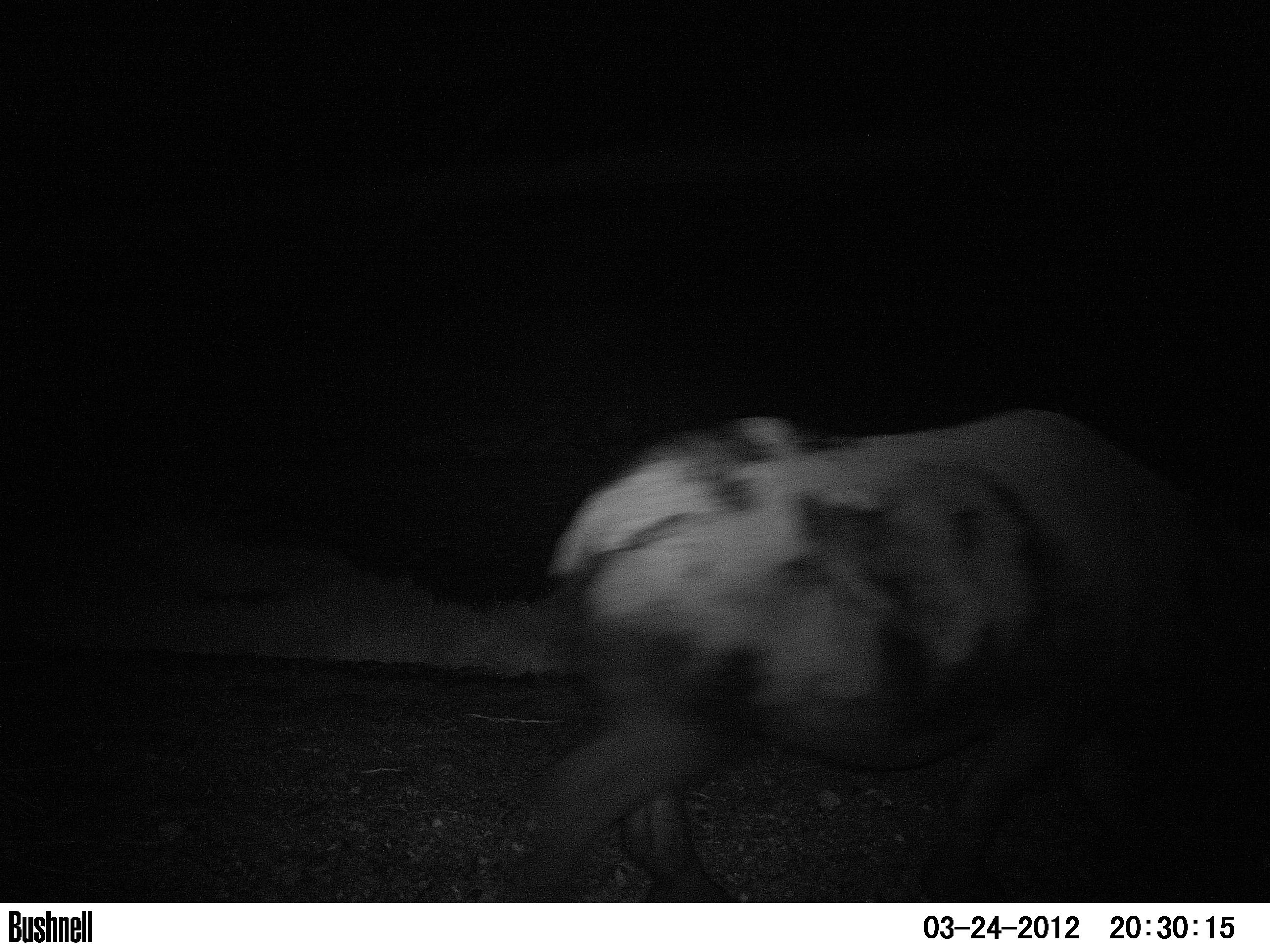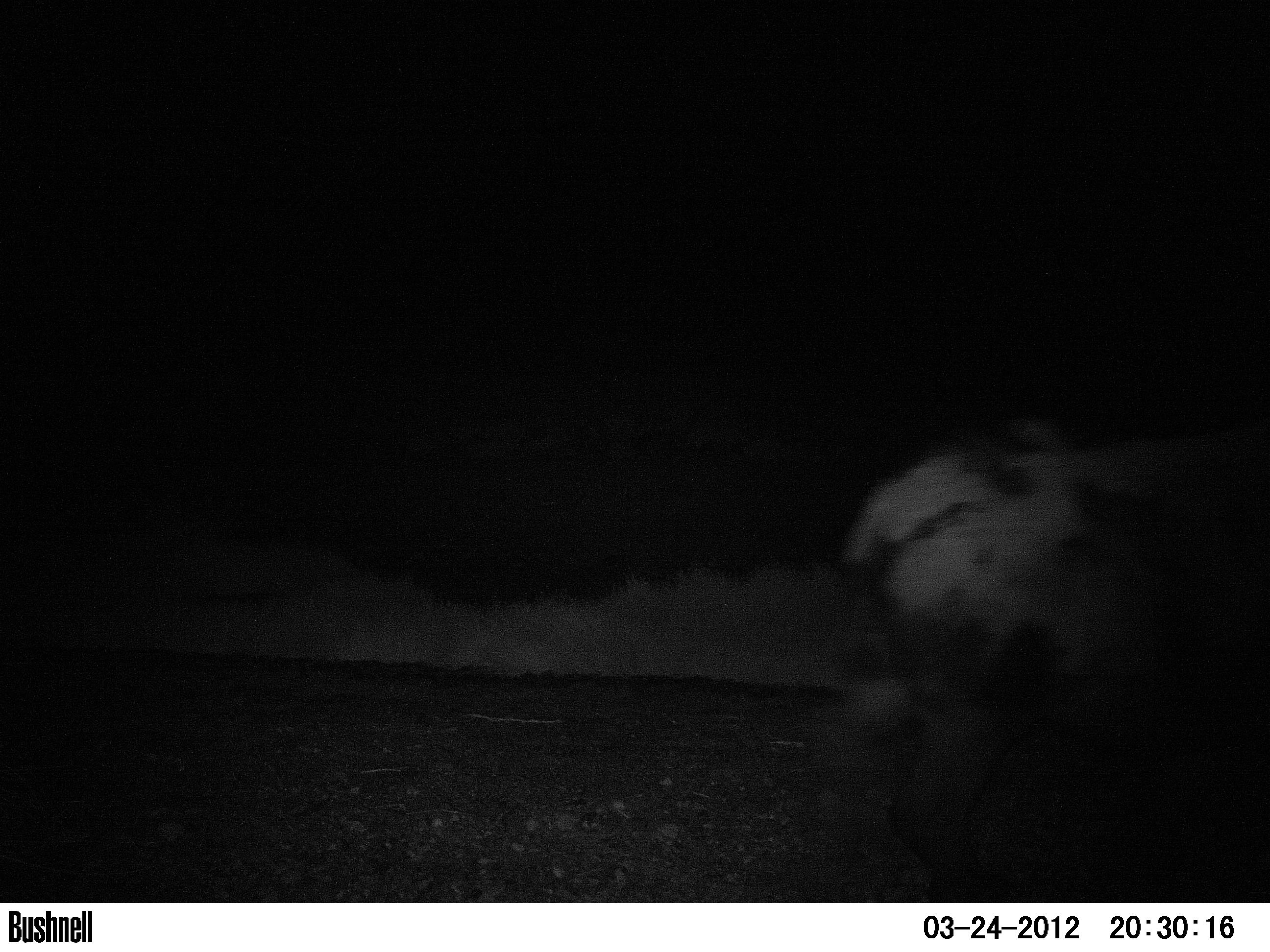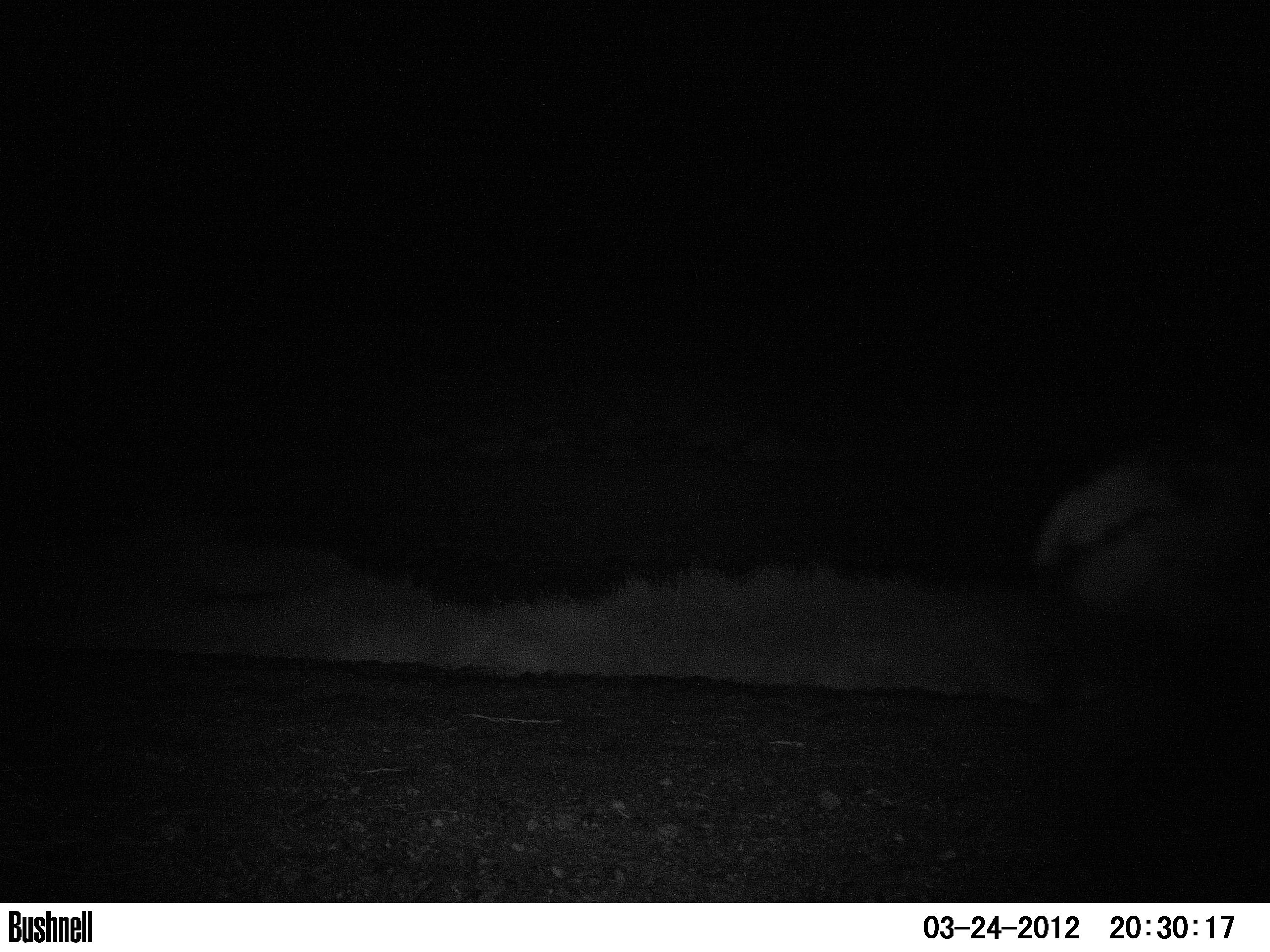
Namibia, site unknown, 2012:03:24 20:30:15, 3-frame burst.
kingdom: Animalia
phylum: Chordata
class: Mammalia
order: Perissodactyla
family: Rhinocerotidae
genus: Diceros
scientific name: Diceros bicornis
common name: black rhinoceros